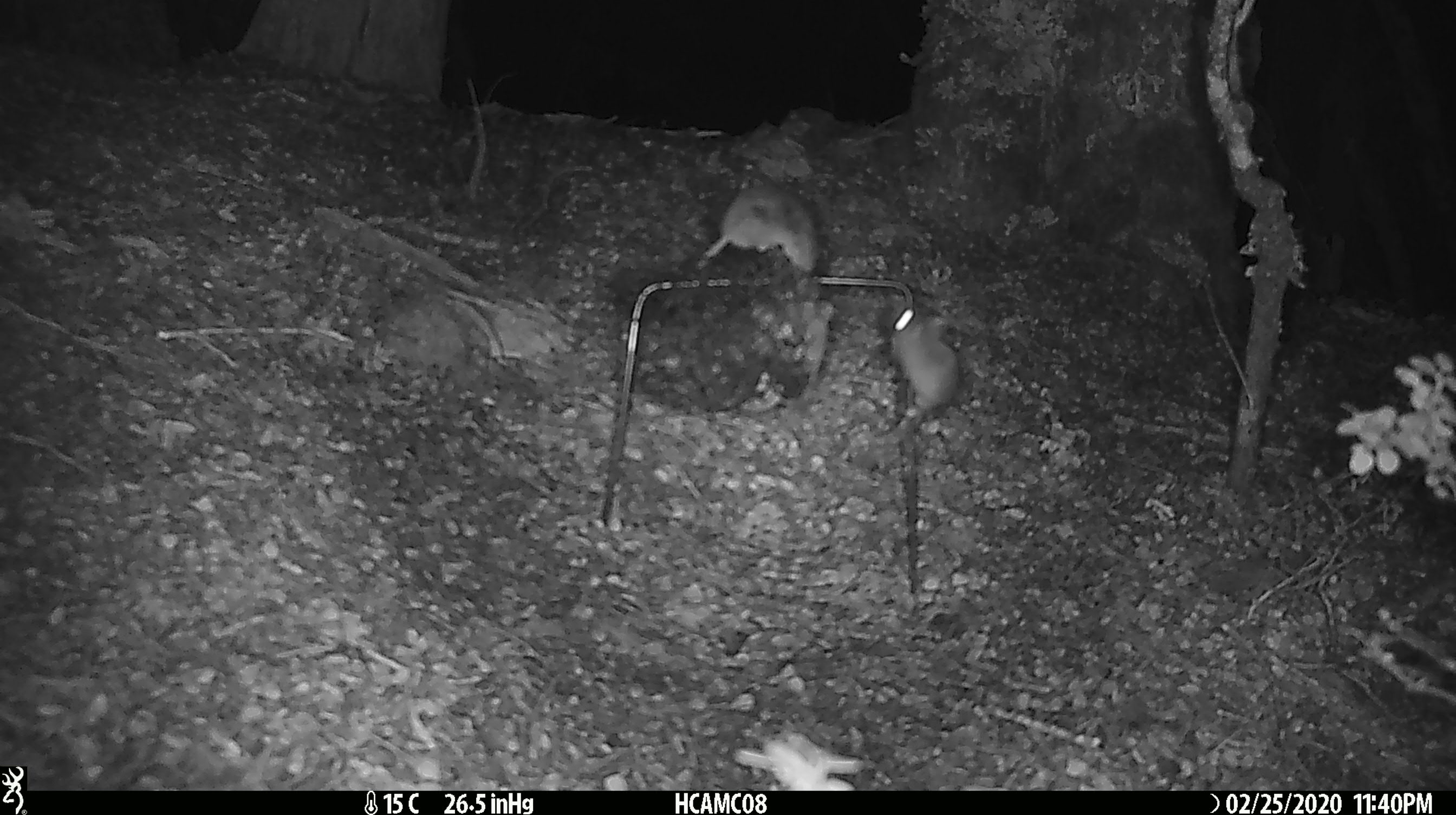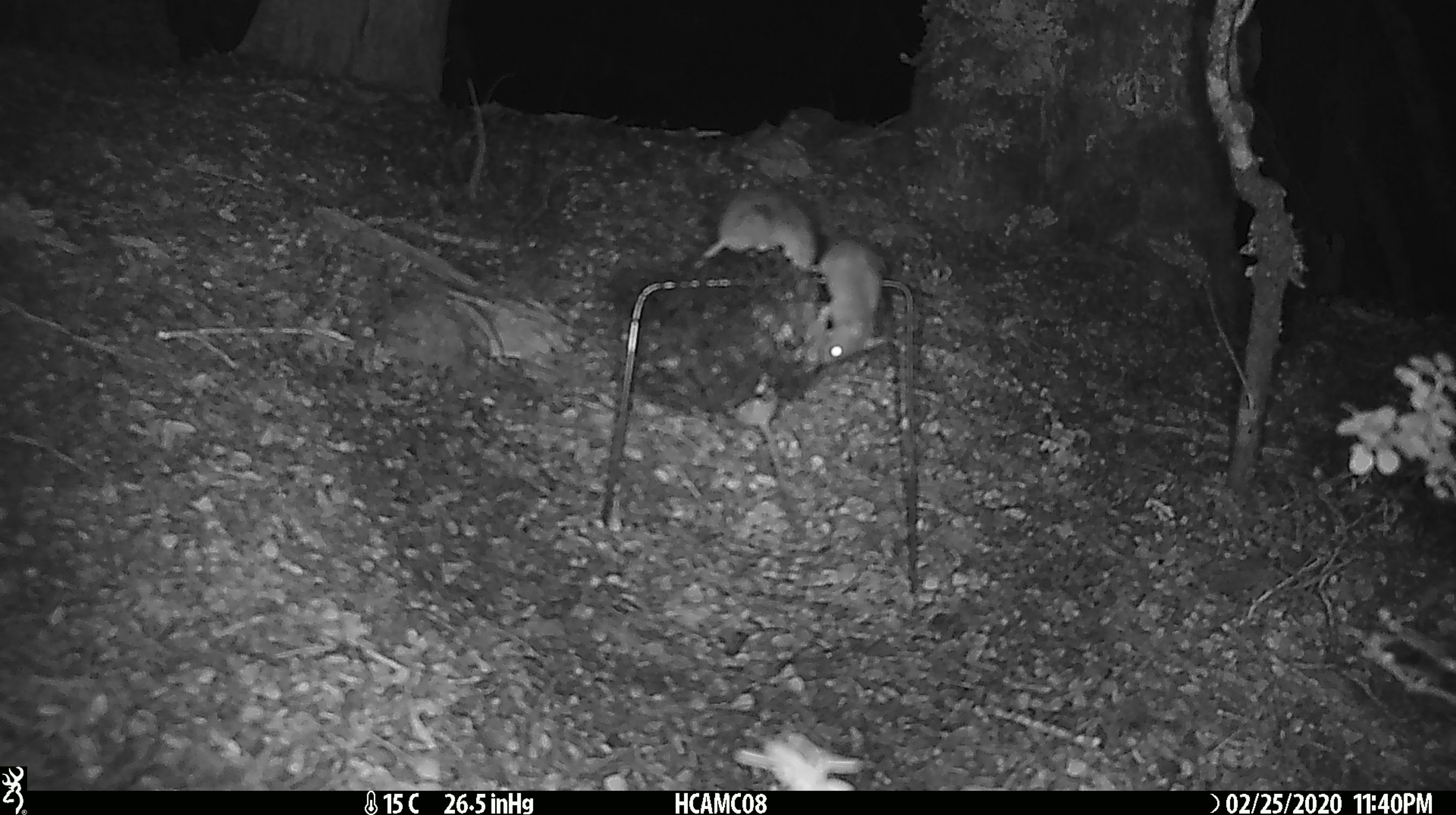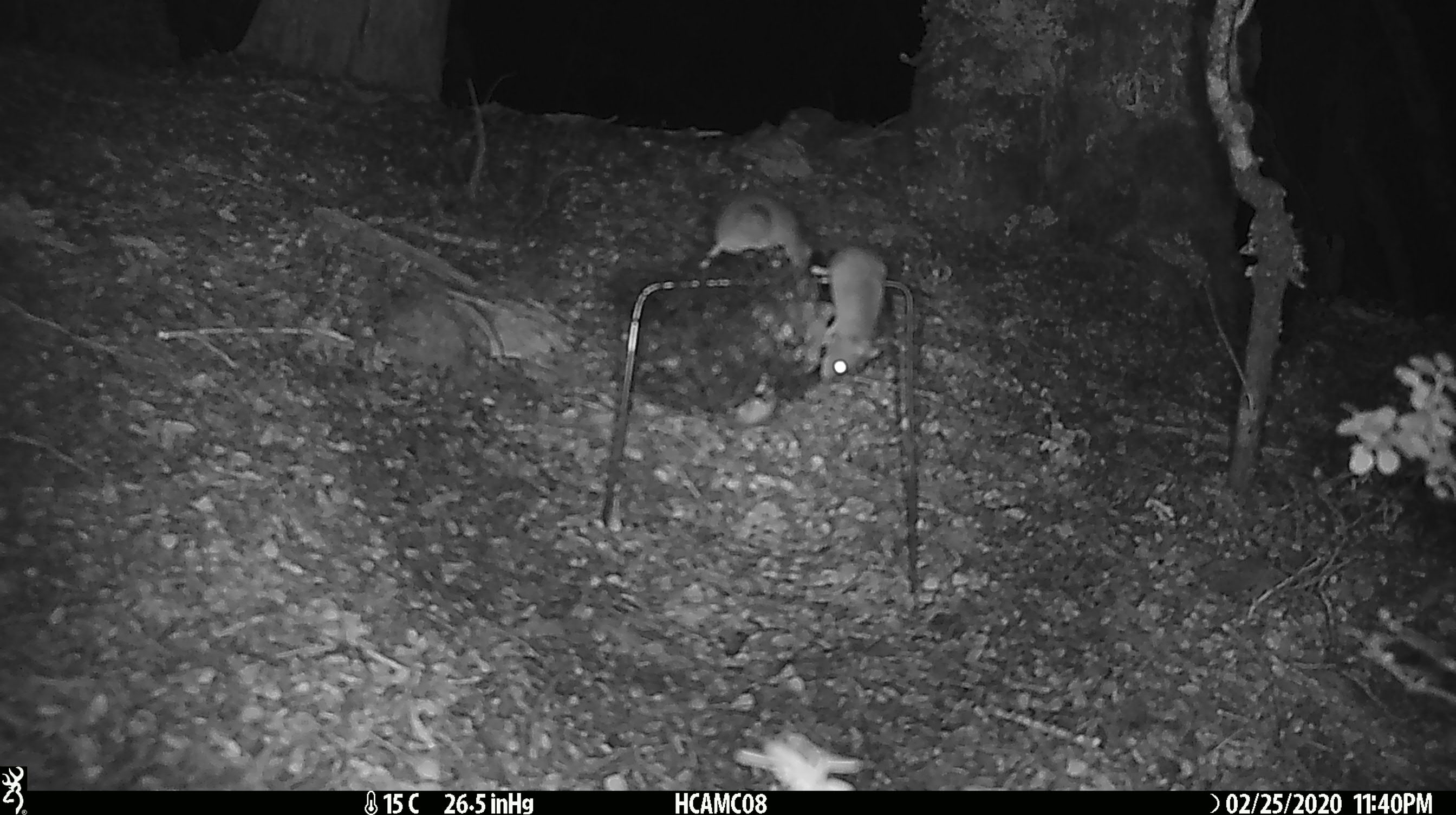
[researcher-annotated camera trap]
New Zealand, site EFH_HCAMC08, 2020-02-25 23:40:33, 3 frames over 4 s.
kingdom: Animalia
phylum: Chordata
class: Mammalia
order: Rodentia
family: Muridae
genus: Mus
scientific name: Mus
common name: mouse